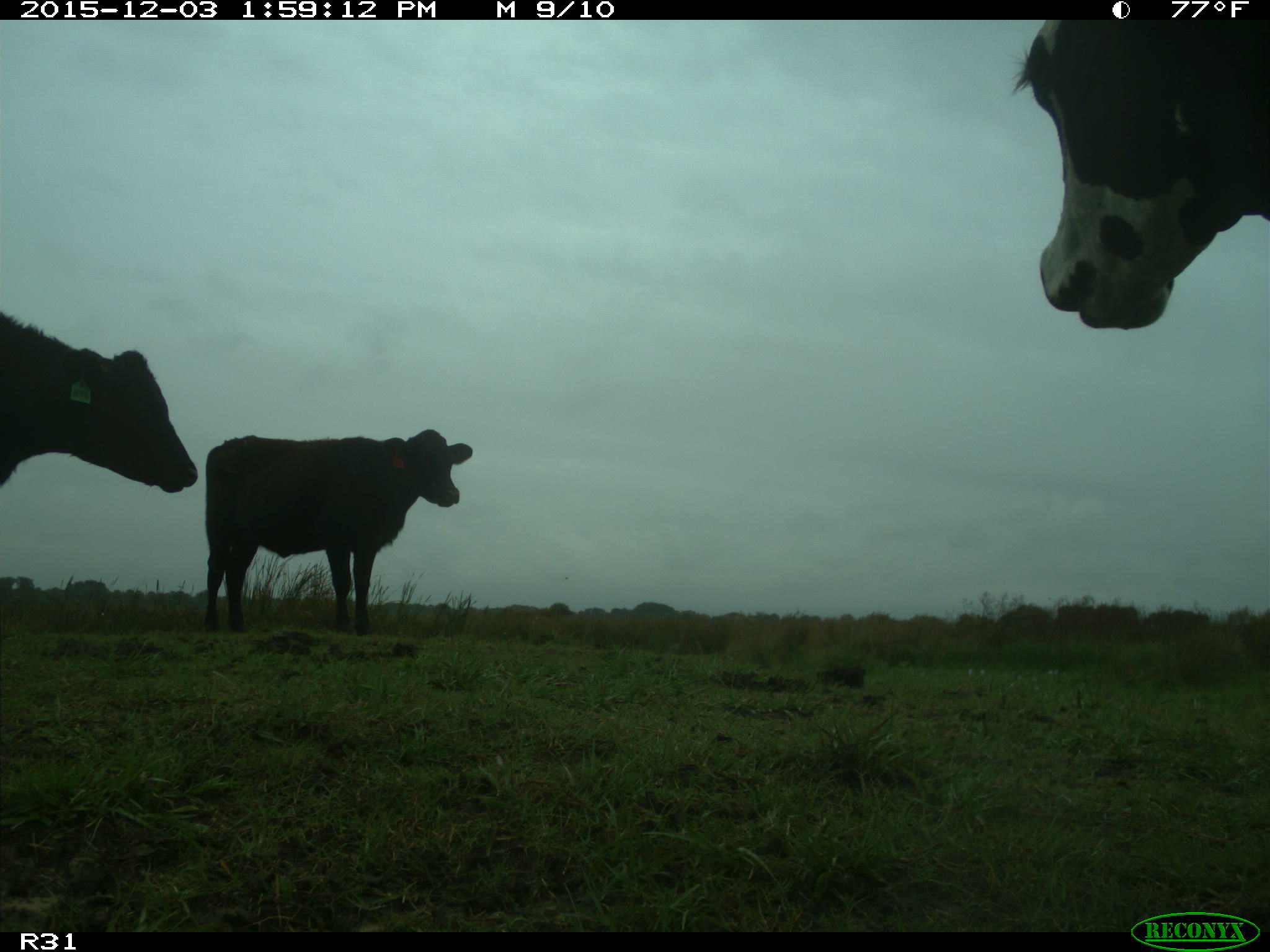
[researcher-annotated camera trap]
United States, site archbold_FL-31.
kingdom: Animalia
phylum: Chordata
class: Mammalia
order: Artiodactyla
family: Bovidae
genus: Bos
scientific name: Bos taurus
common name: domestic cow